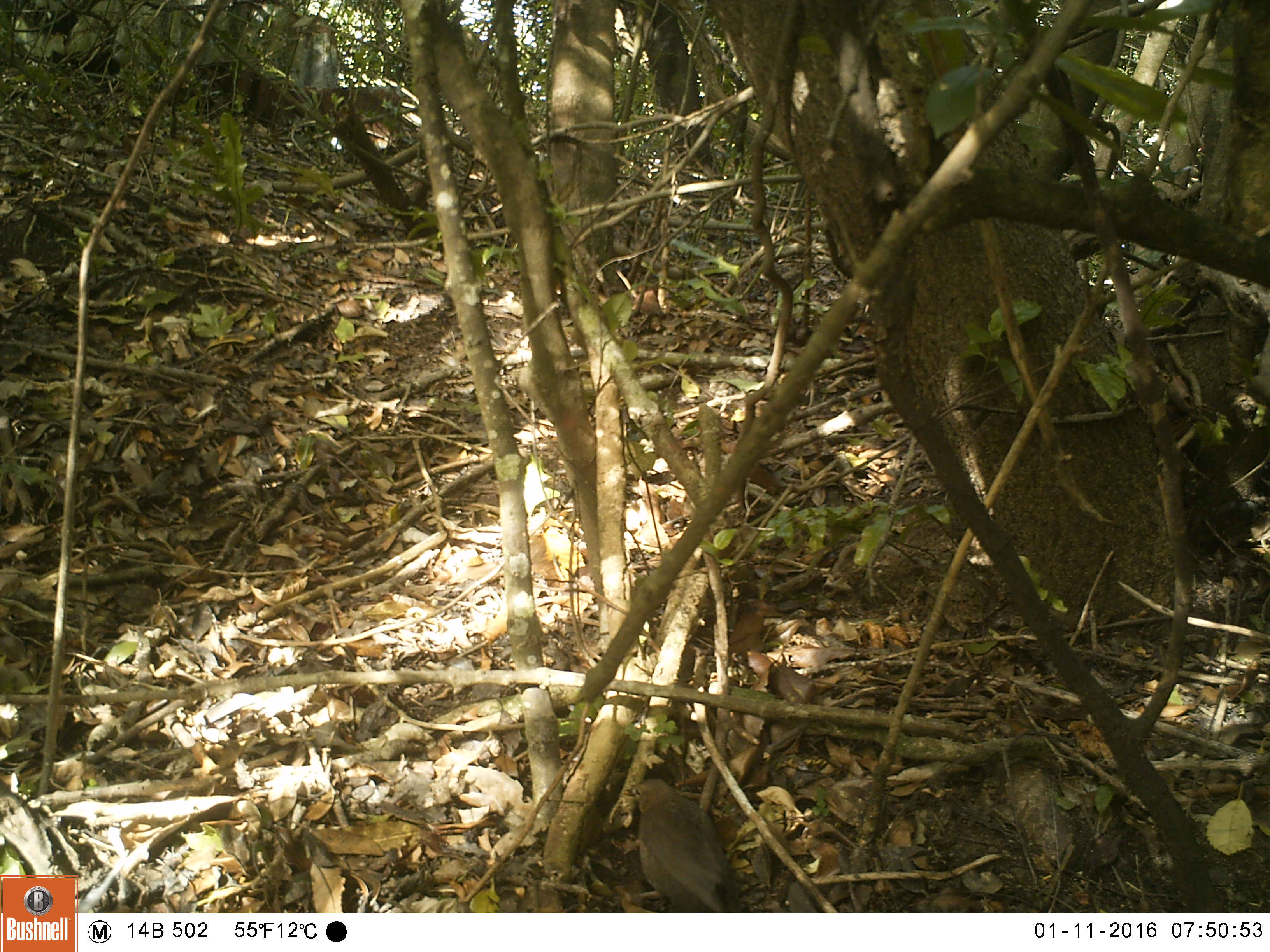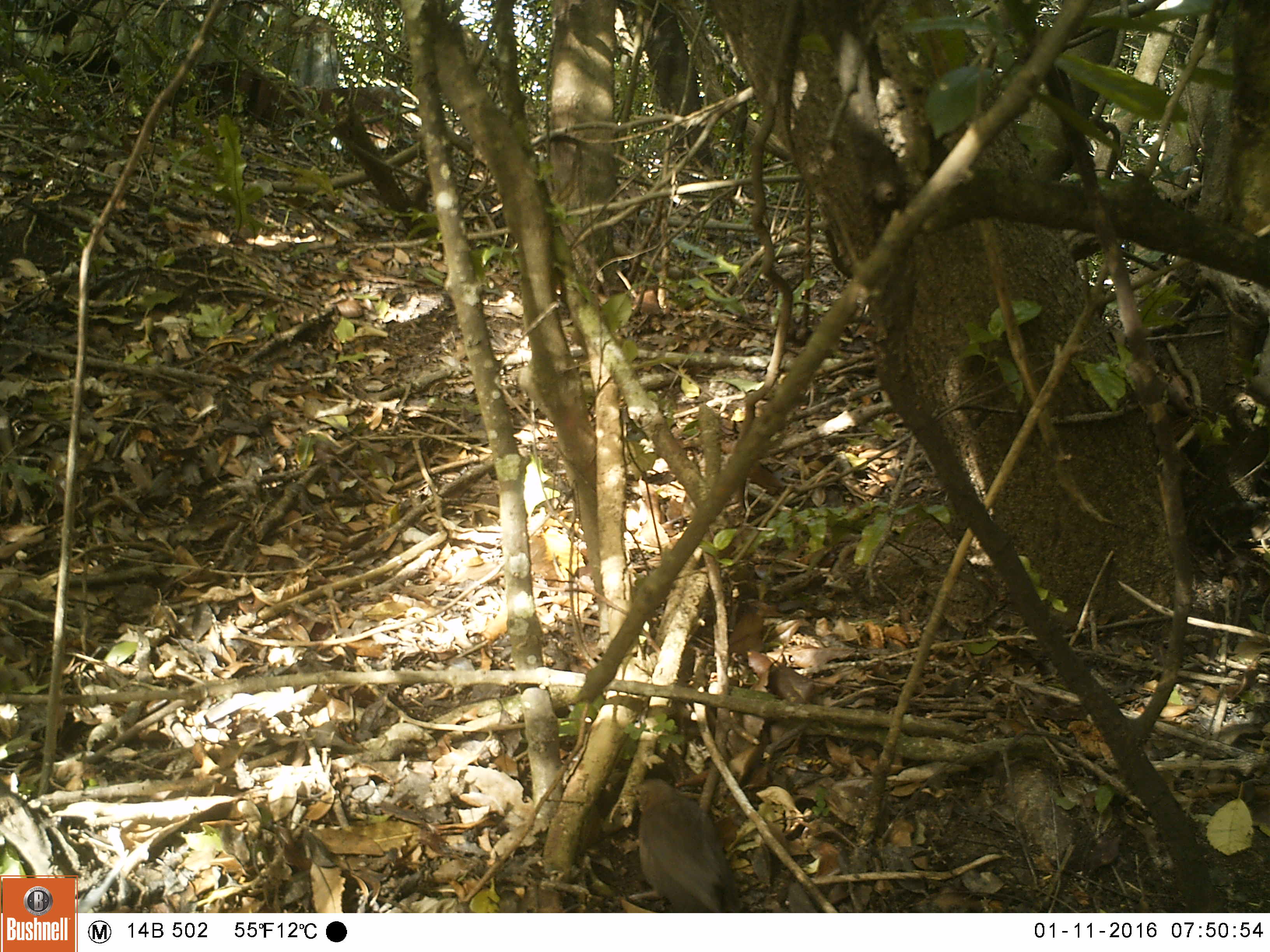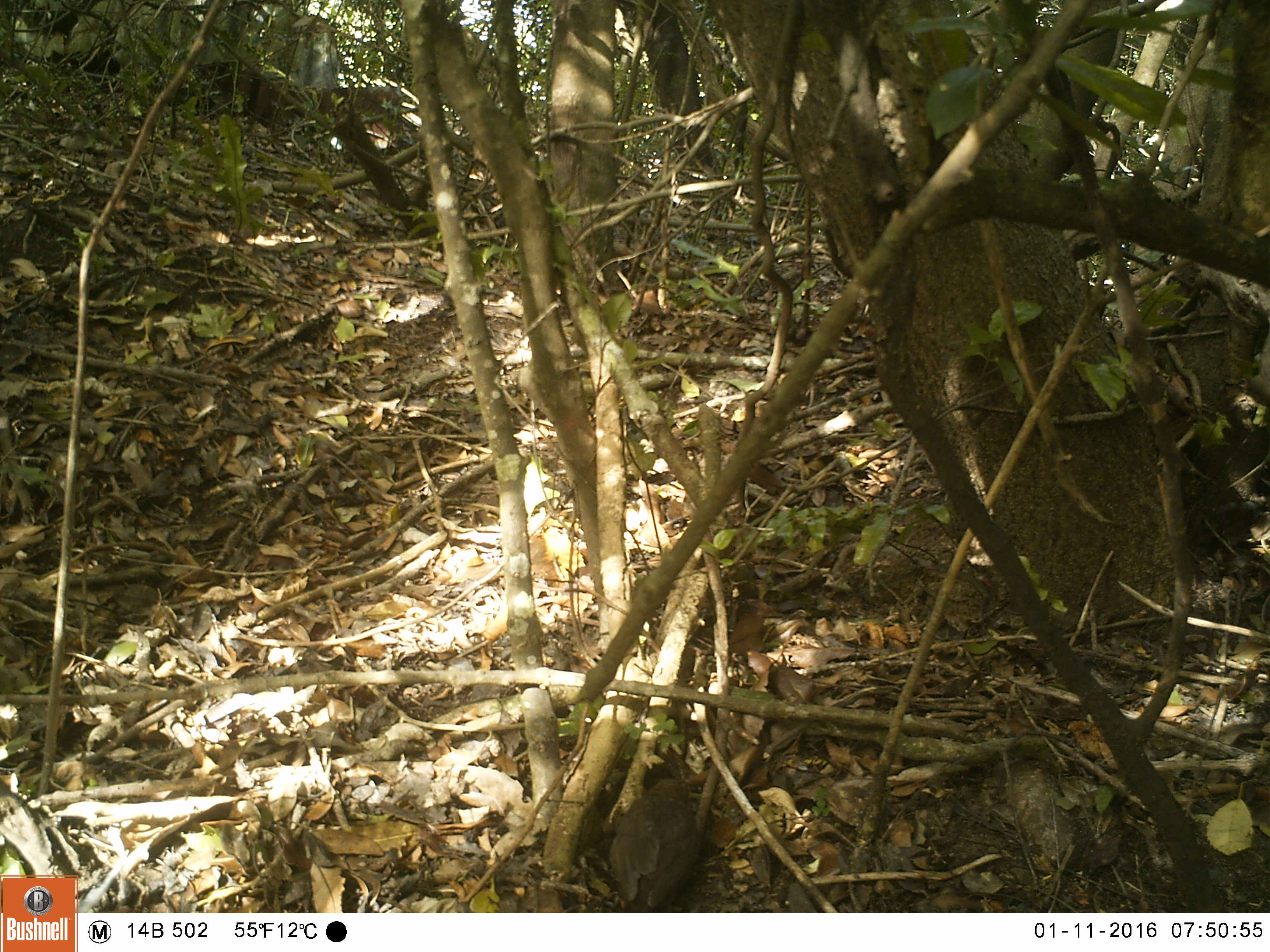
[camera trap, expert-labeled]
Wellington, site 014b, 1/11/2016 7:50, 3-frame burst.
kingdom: Animalia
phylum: Chordata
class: Aves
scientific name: Aves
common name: bird